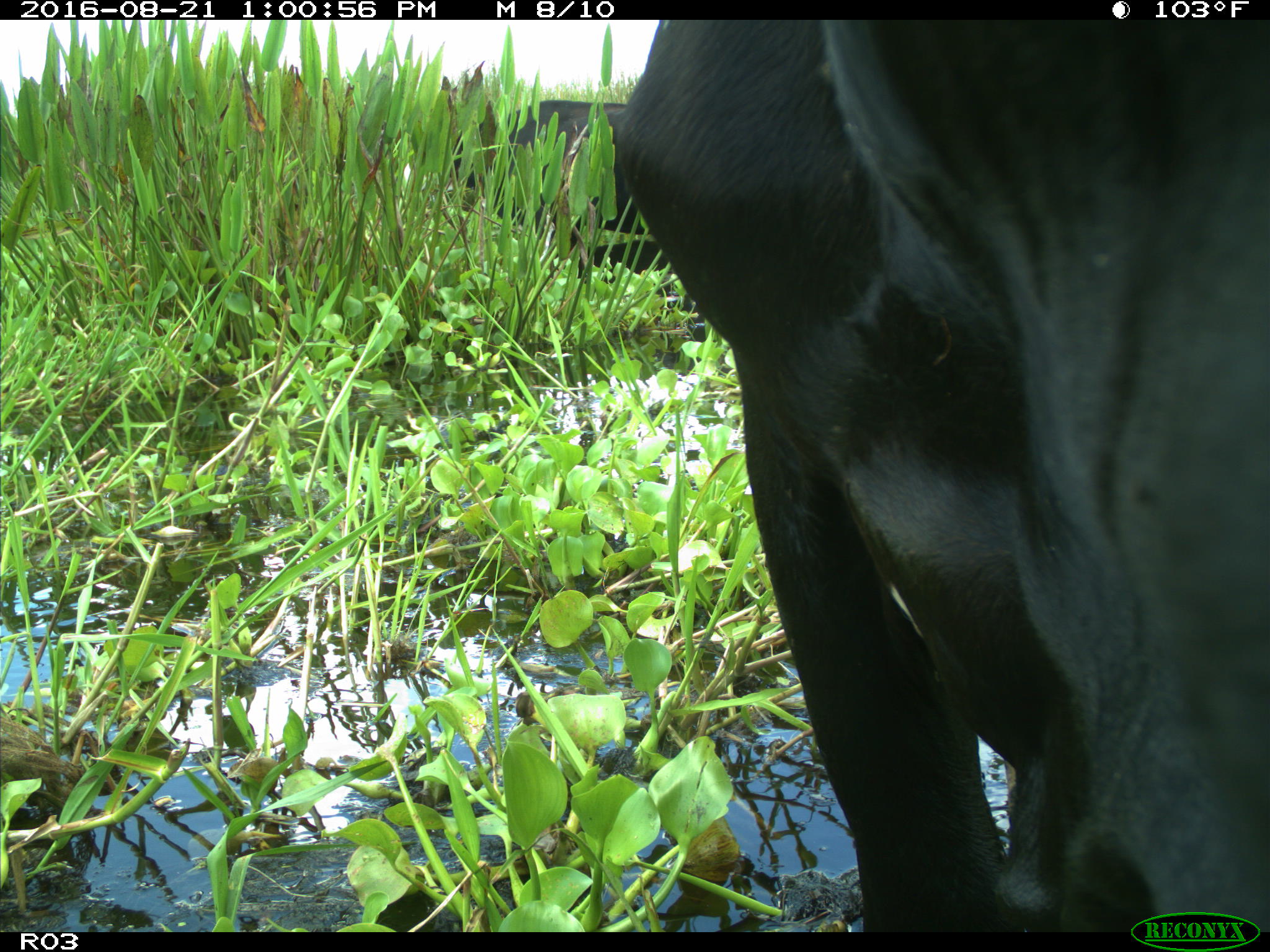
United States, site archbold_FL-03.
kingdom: Animalia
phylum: Chordata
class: Mammalia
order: Artiodactyla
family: Bovidae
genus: Bos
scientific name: Bos taurus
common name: domestic cow